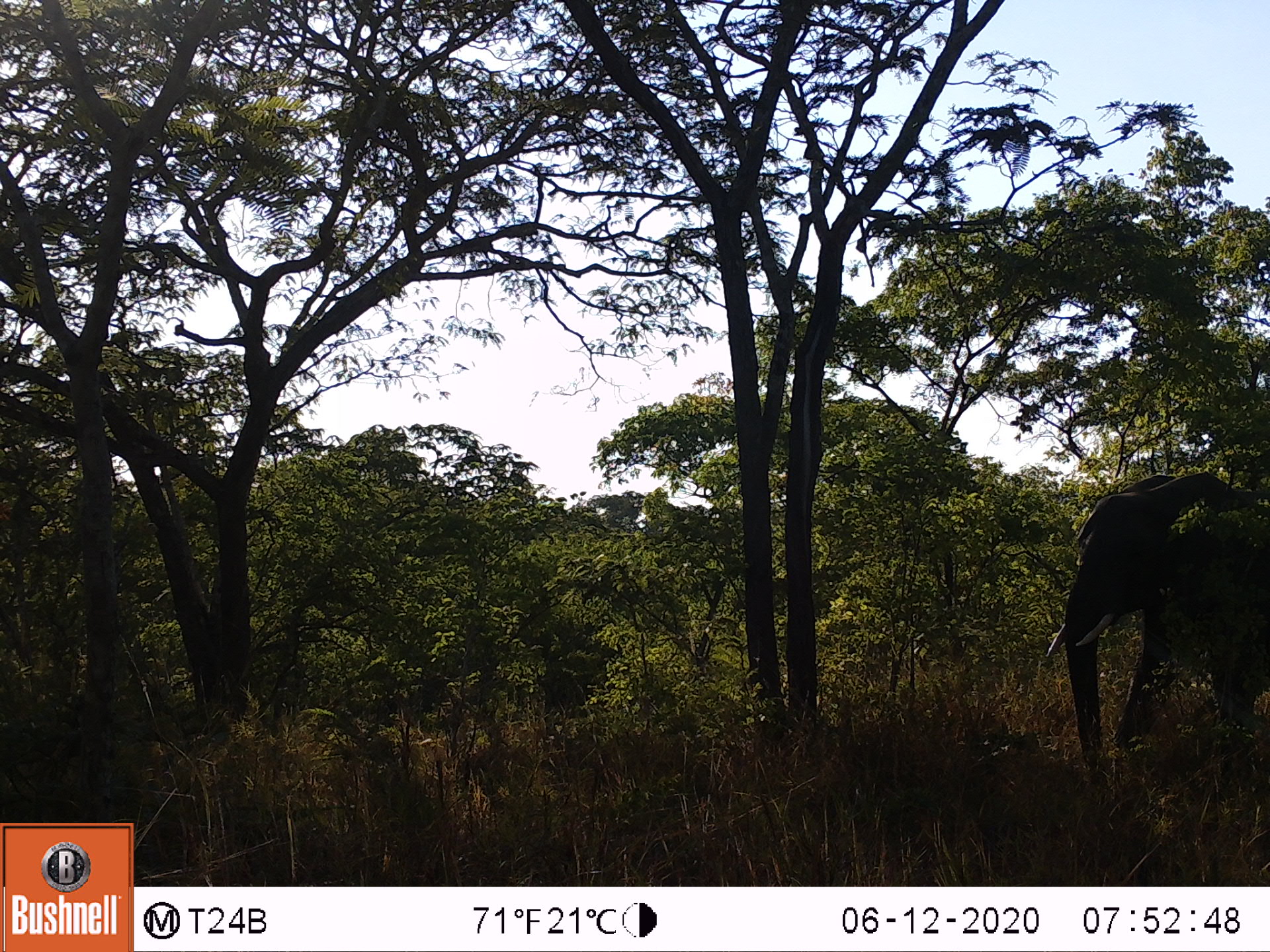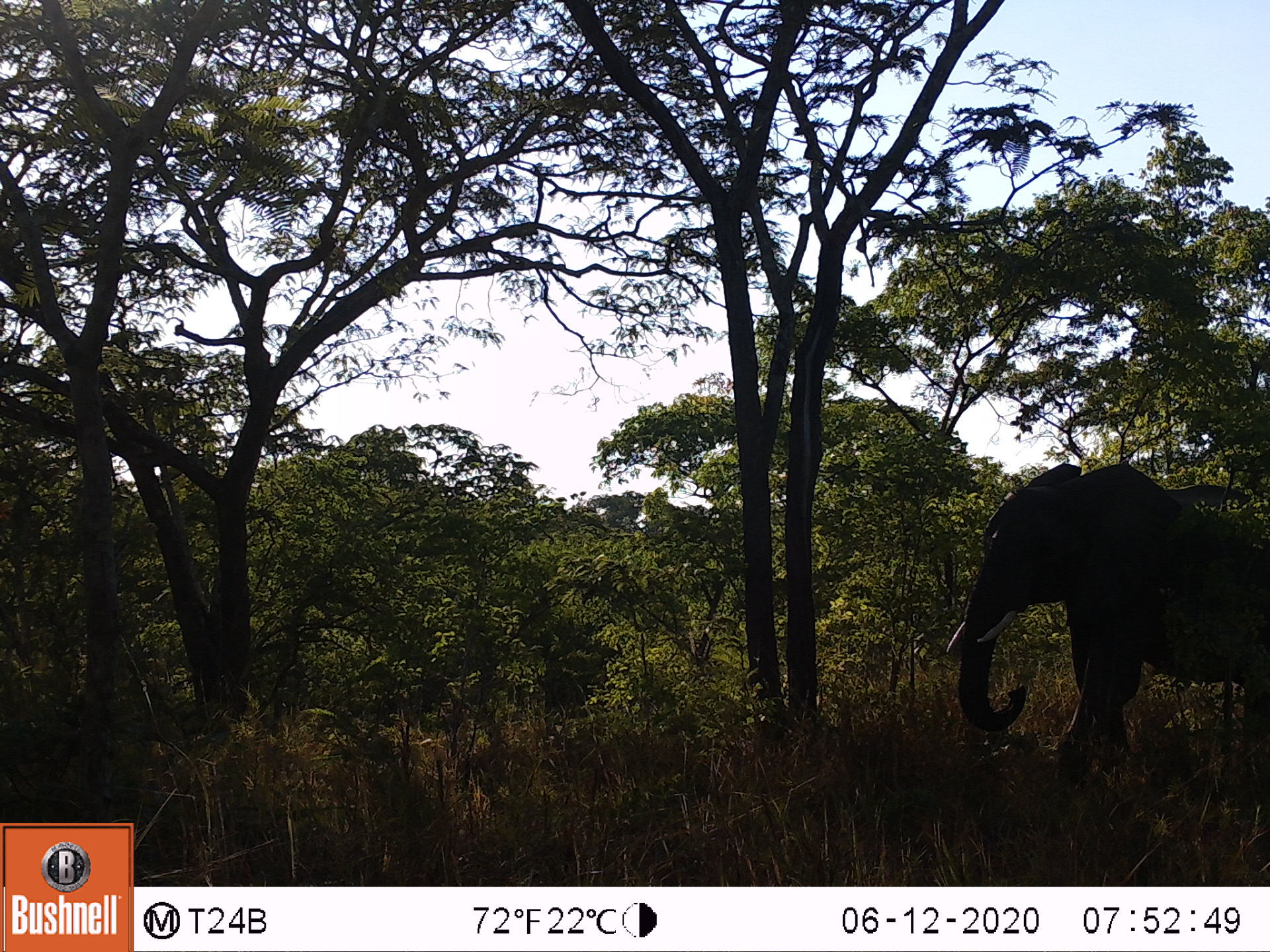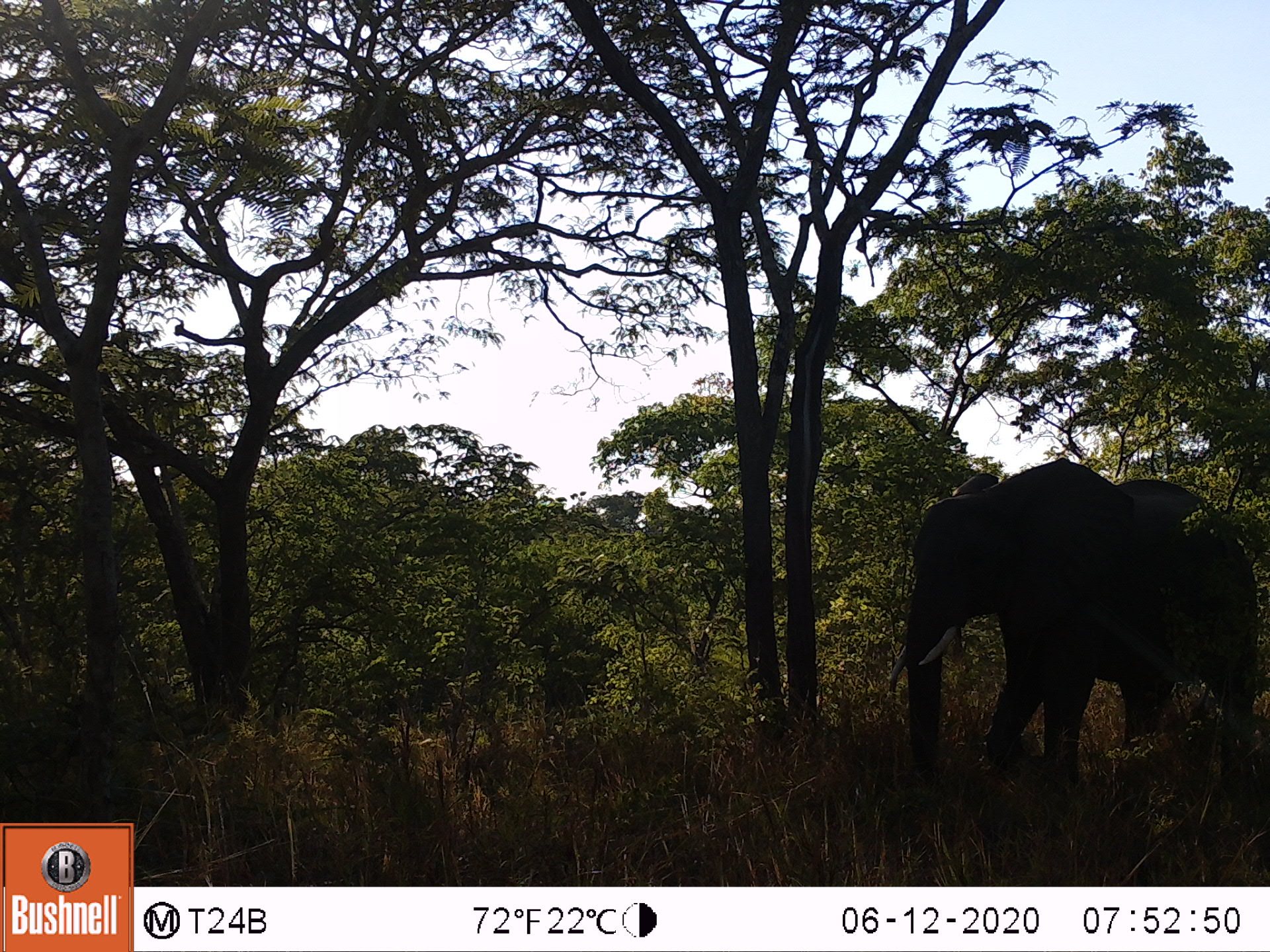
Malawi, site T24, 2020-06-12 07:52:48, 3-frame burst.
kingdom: Animalia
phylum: Chordata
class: Mammalia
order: Proboscidea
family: Elephantidae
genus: Loxodonta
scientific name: Loxodonta africana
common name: african savanna elephant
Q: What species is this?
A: African savanna elephant (Loxodonta africana).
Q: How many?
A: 1.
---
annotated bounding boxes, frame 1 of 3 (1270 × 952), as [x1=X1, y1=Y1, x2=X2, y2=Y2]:
african savanna elephant: [x1=1040, y1=463, x2=1267, y2=798]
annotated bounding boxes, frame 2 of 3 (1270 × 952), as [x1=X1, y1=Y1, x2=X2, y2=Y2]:
african savanna elephant: [x1=933, y1=444, x2=1269, y2=777]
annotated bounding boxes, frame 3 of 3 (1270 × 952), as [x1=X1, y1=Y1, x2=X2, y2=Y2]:
african savanna elephant: [x1=874, y1=448, x2=1259, y2=805]